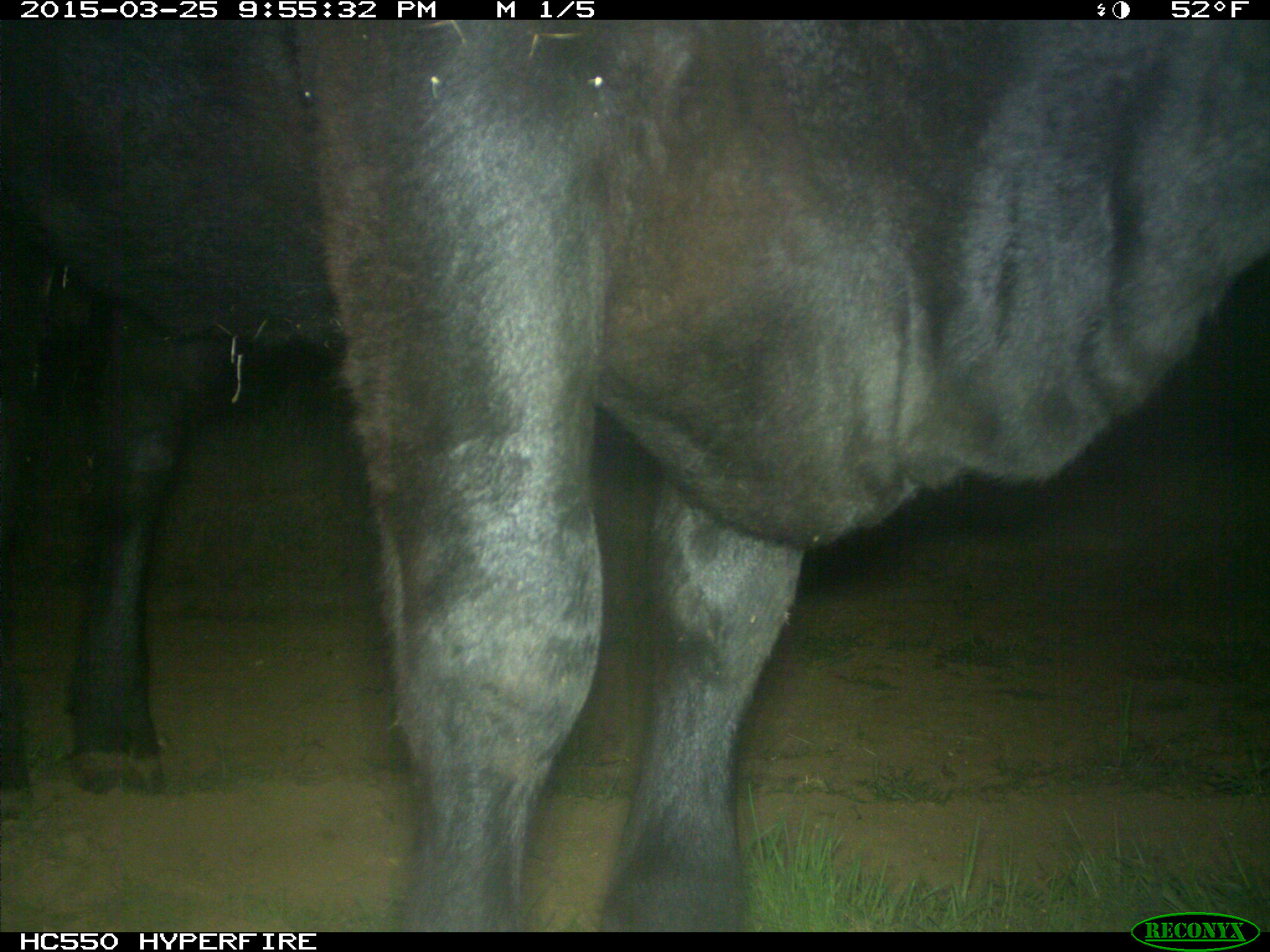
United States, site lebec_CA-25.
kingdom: Animalia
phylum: Chordata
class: Mammalia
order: Artiodactyla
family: Bovidae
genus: Bos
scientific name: Bos taurus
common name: domestic cow